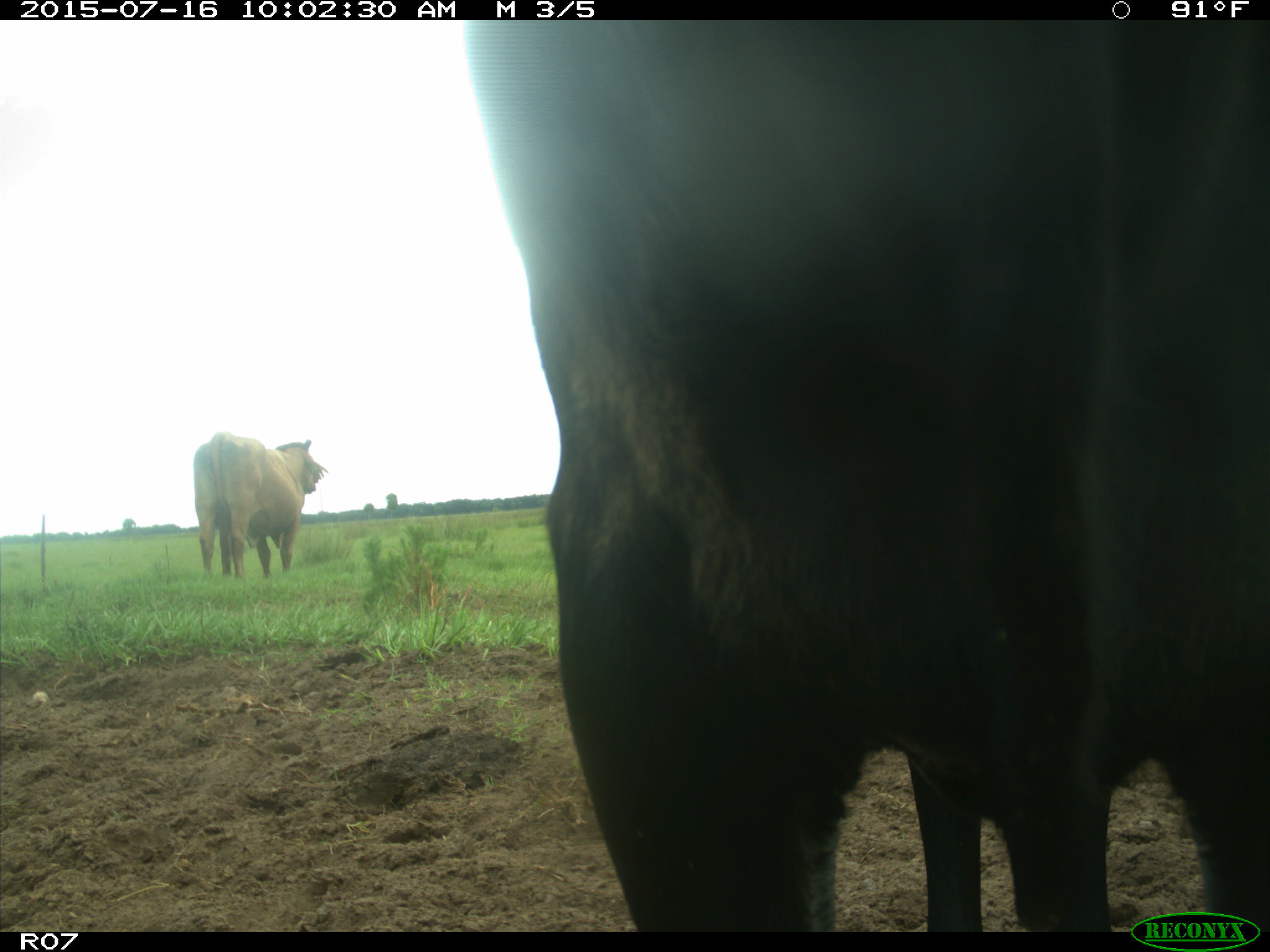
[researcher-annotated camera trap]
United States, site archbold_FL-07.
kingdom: Animalia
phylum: Chordata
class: Mammalia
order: Artiodactyla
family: Bovidae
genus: Bos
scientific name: Bos taurus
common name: domestic cow